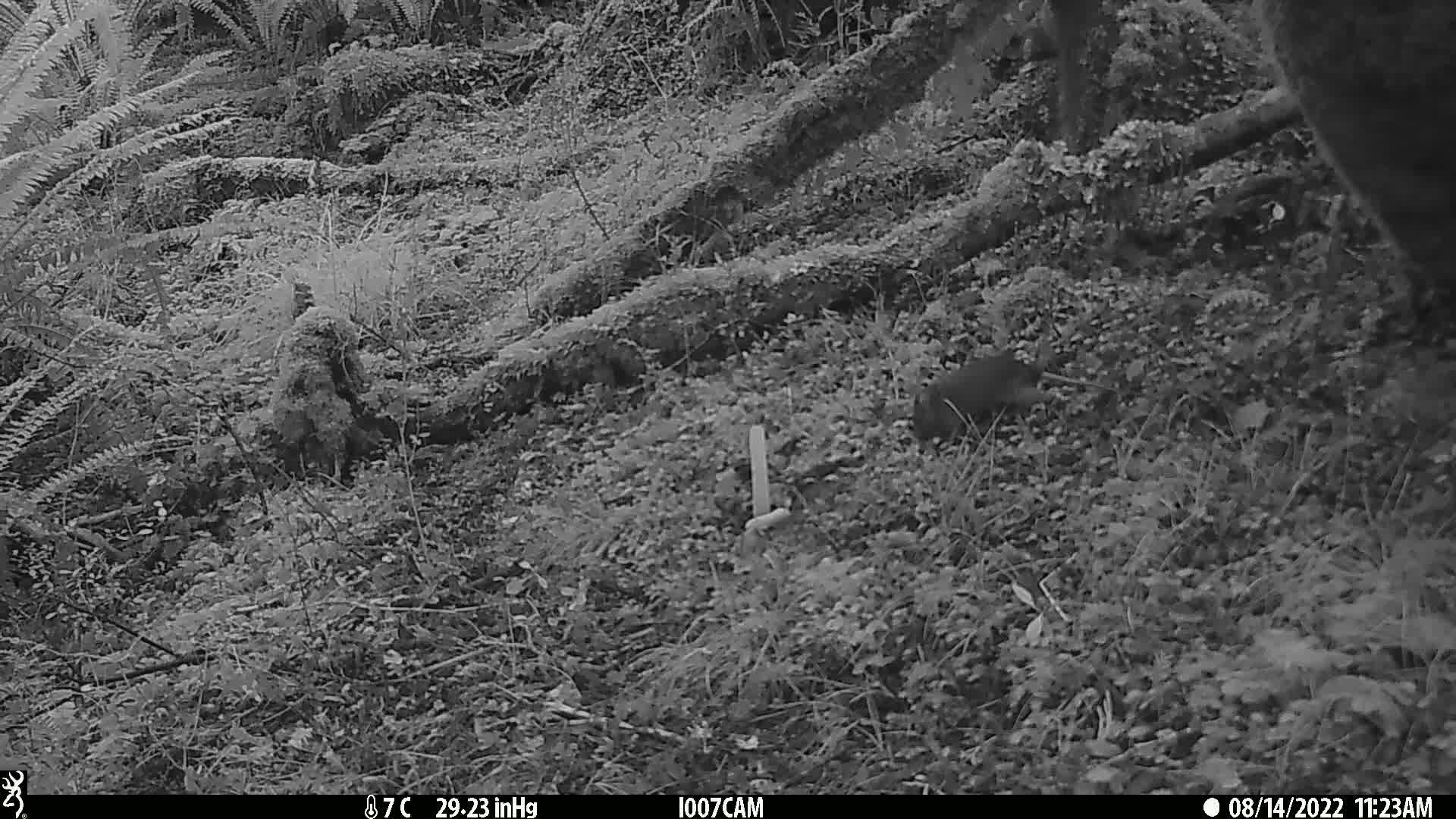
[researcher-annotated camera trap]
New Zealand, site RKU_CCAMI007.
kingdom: Animalia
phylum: Chordata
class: Mammalia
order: Rodentia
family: Muridae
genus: Rattus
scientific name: Rattus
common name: rat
Rat (Rattus).